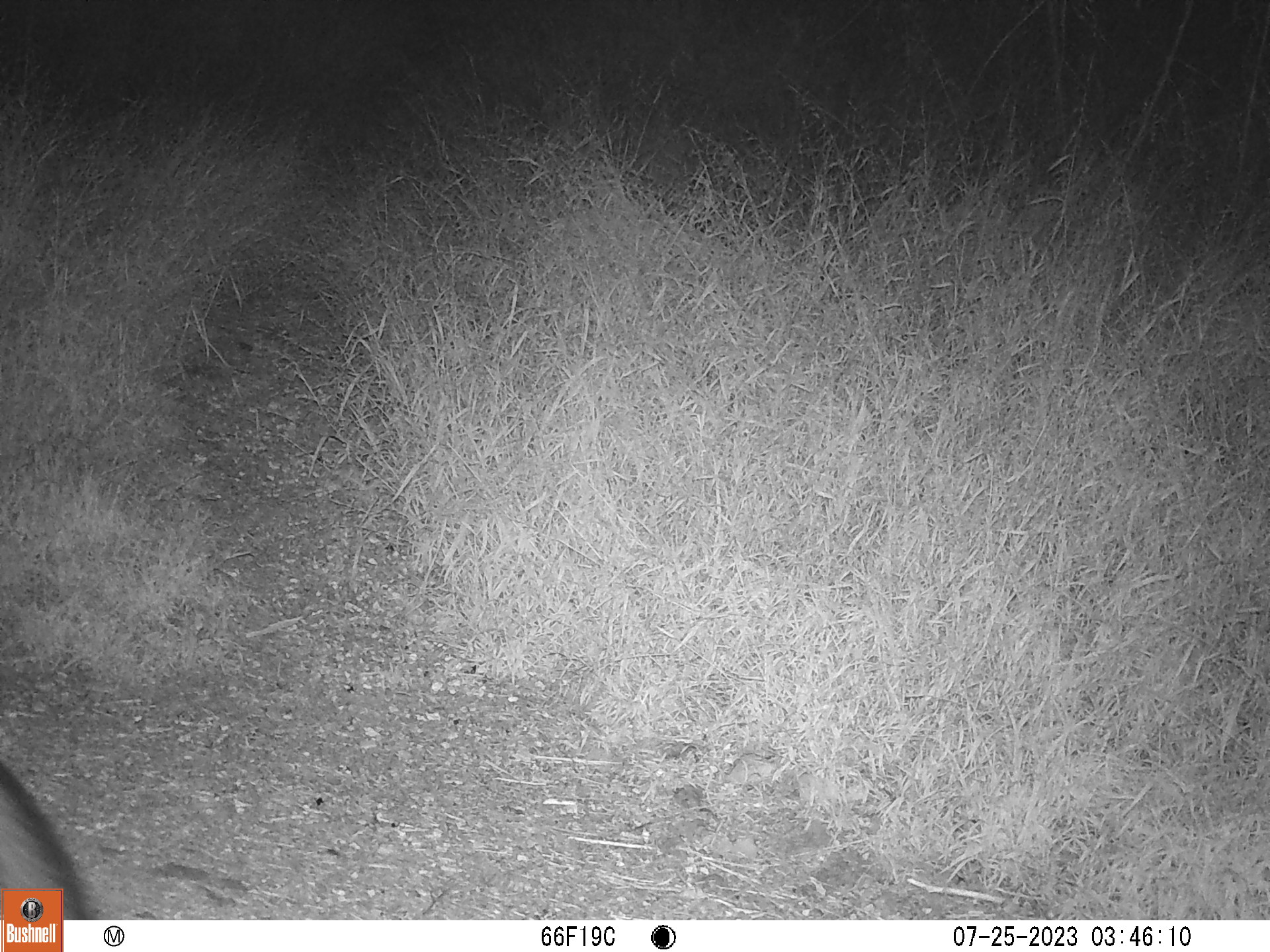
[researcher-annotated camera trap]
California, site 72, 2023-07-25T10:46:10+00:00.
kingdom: Animalia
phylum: Chordata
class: Mammalia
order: Carnivora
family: Canidae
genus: Urocyon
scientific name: Urocyon cinereoargenteus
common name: gray fox